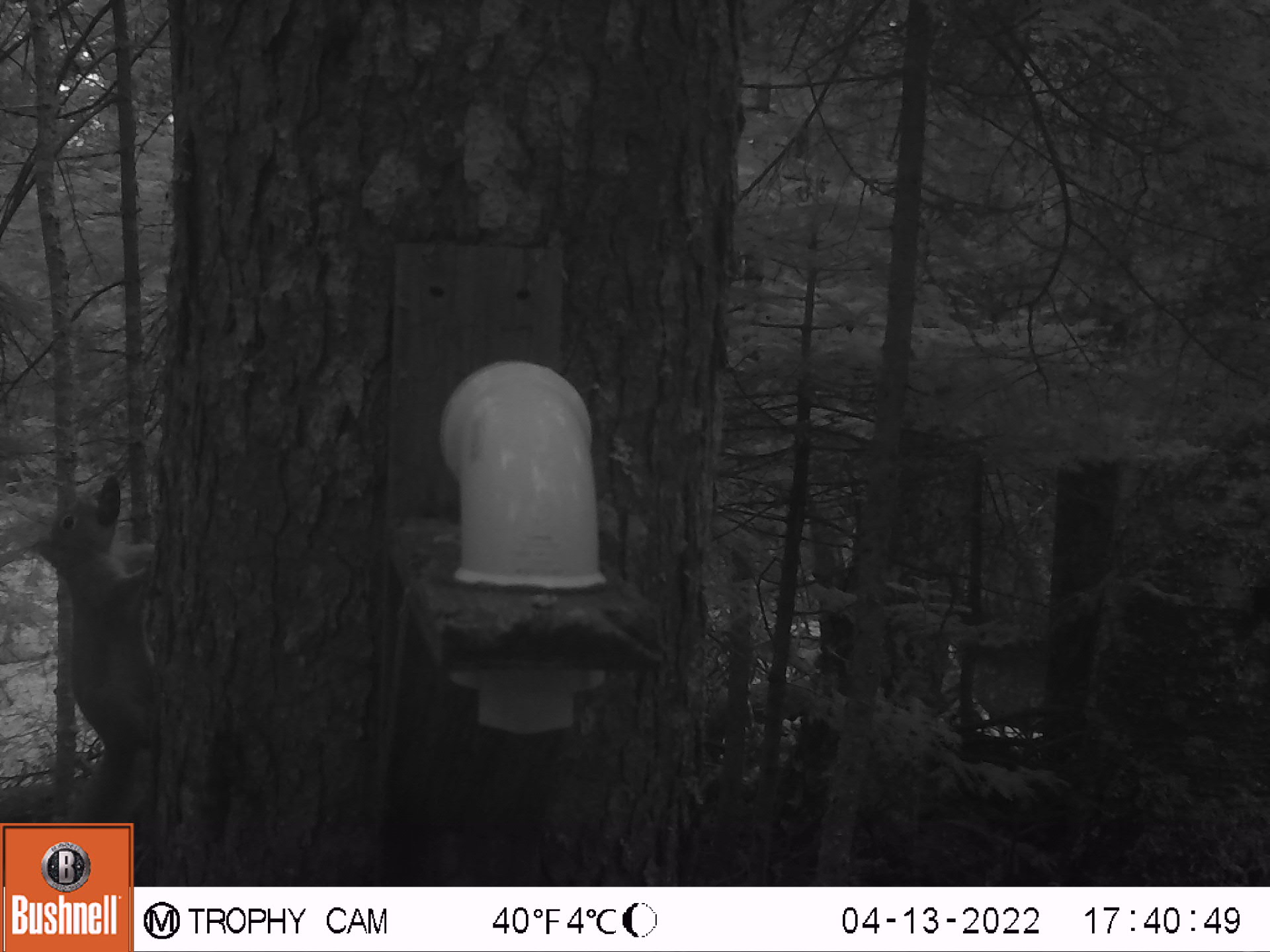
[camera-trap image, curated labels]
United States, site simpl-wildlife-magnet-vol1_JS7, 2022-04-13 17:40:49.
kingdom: Animalia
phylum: Chordata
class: Mammalia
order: Rodentia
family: Sciuridae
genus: Tamiasciurus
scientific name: Tamiasciurus hudsonicus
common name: red squirrel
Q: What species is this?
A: Red squirrel (Tamiasciurus hudsonicus).